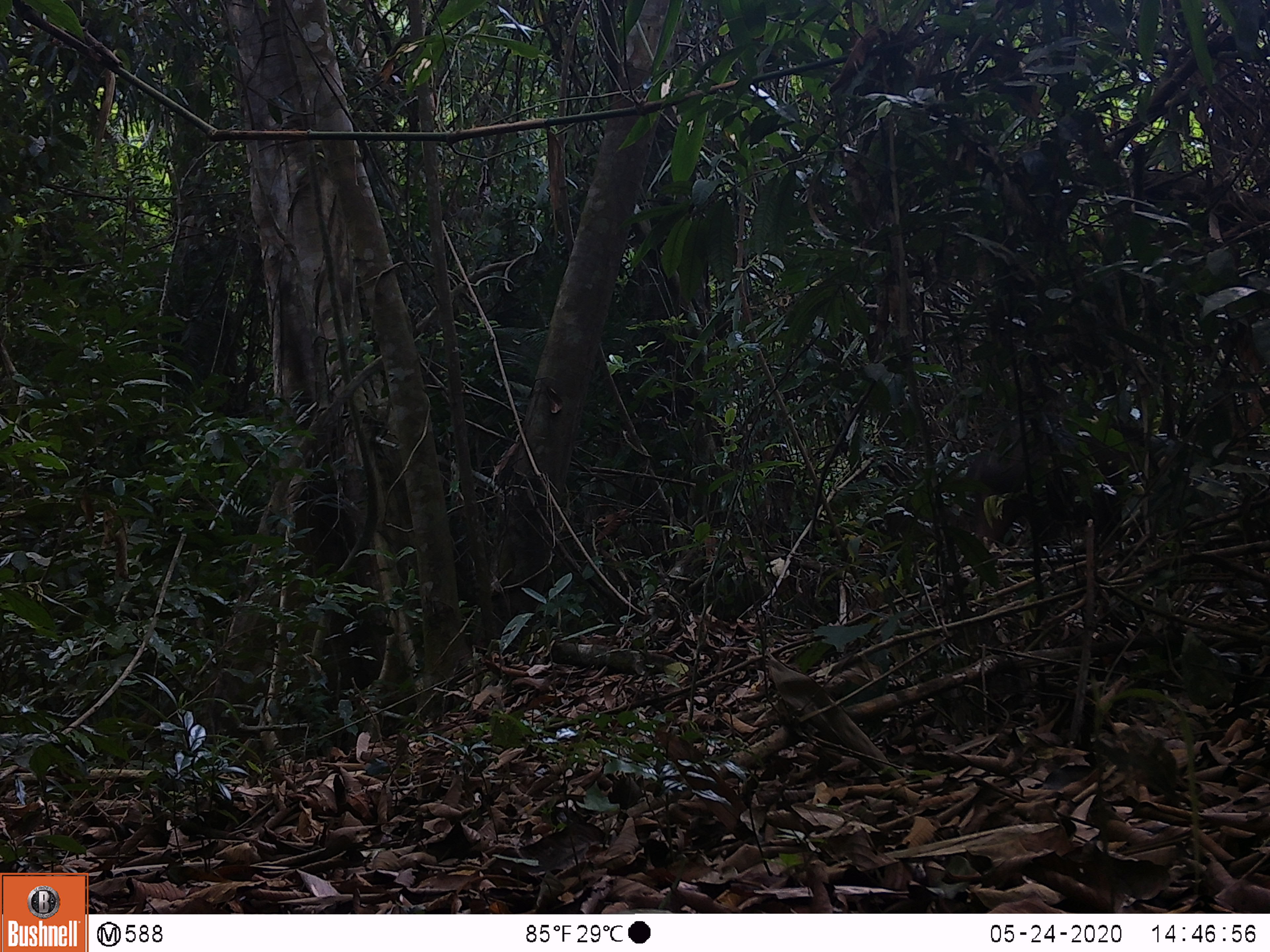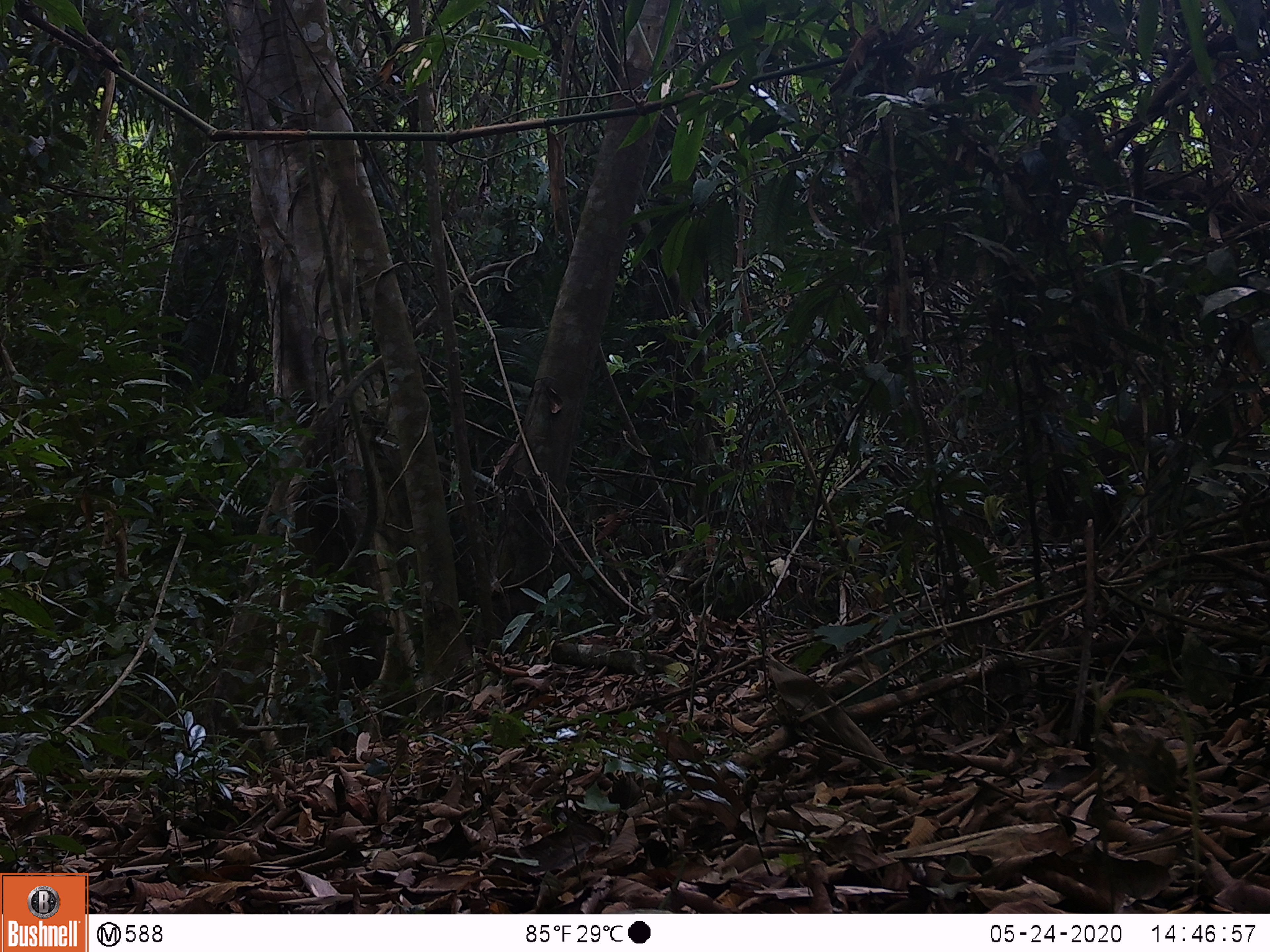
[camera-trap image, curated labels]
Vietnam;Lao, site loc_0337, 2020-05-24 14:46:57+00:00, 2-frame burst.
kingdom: Animalia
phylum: Chordata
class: Mammalia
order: Artiodactyla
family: Suidae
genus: Sus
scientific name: Sus scrofa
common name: eurasian wild pig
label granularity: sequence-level